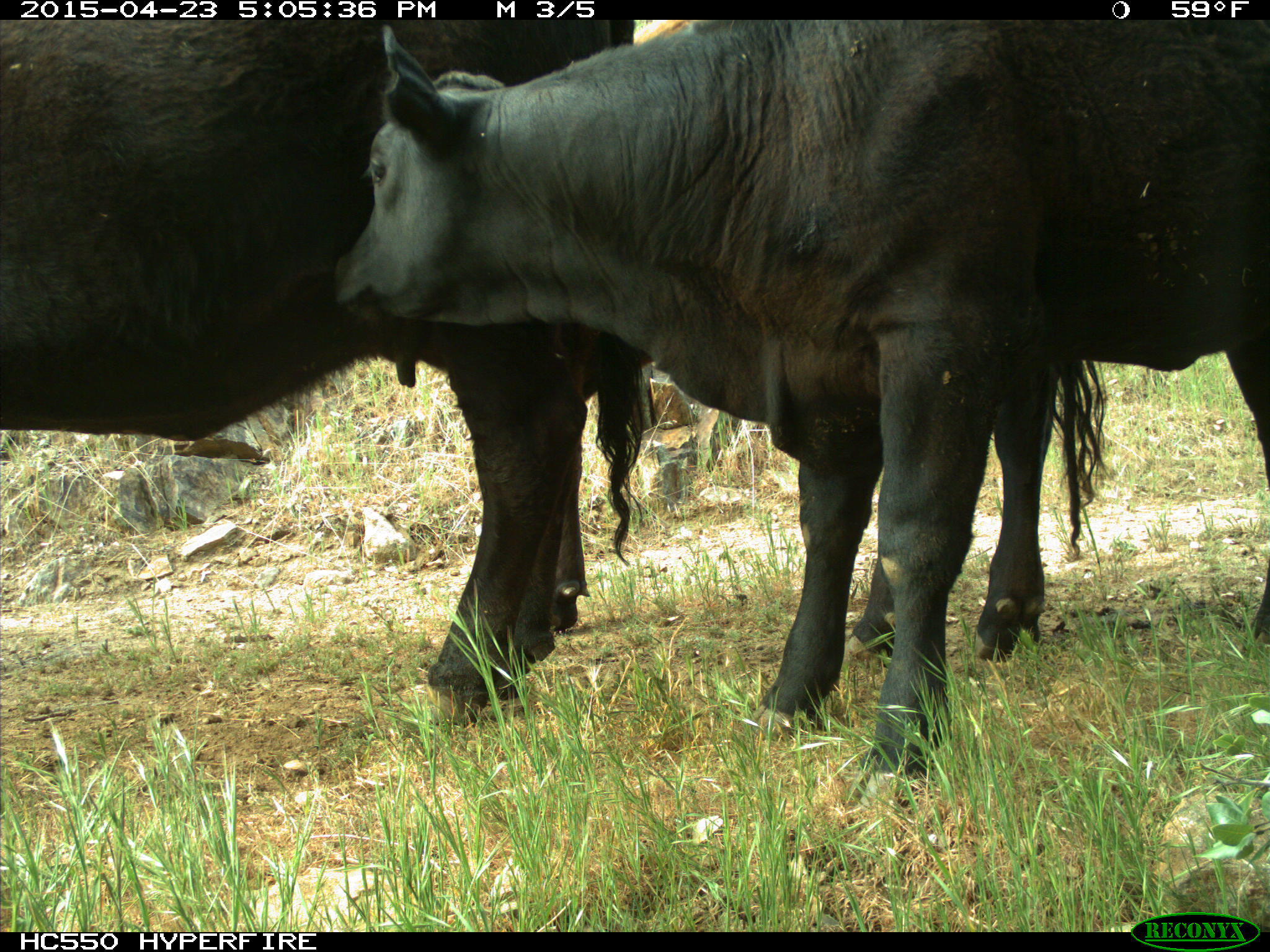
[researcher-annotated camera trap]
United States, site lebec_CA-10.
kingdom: Animalia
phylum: Chordata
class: Mammalia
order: Artiodactyla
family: Bovidae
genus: Bos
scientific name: Bos taurus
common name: domestic cow